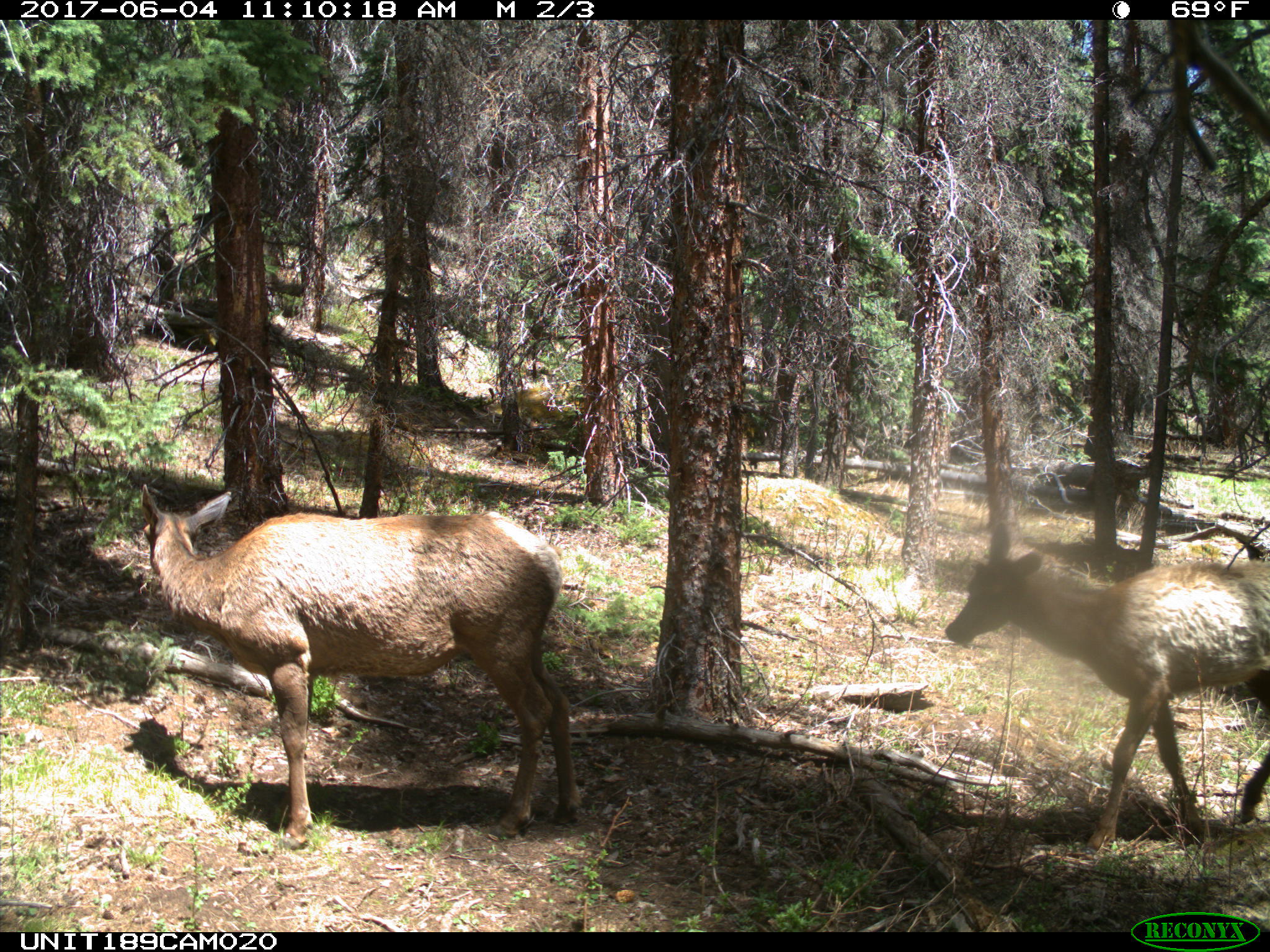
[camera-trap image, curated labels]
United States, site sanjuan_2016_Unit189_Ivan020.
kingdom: Animalia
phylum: Chordata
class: Mammalia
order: Artiodactyla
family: Cervidae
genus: Cervus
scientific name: Cervus elaphus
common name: red deer